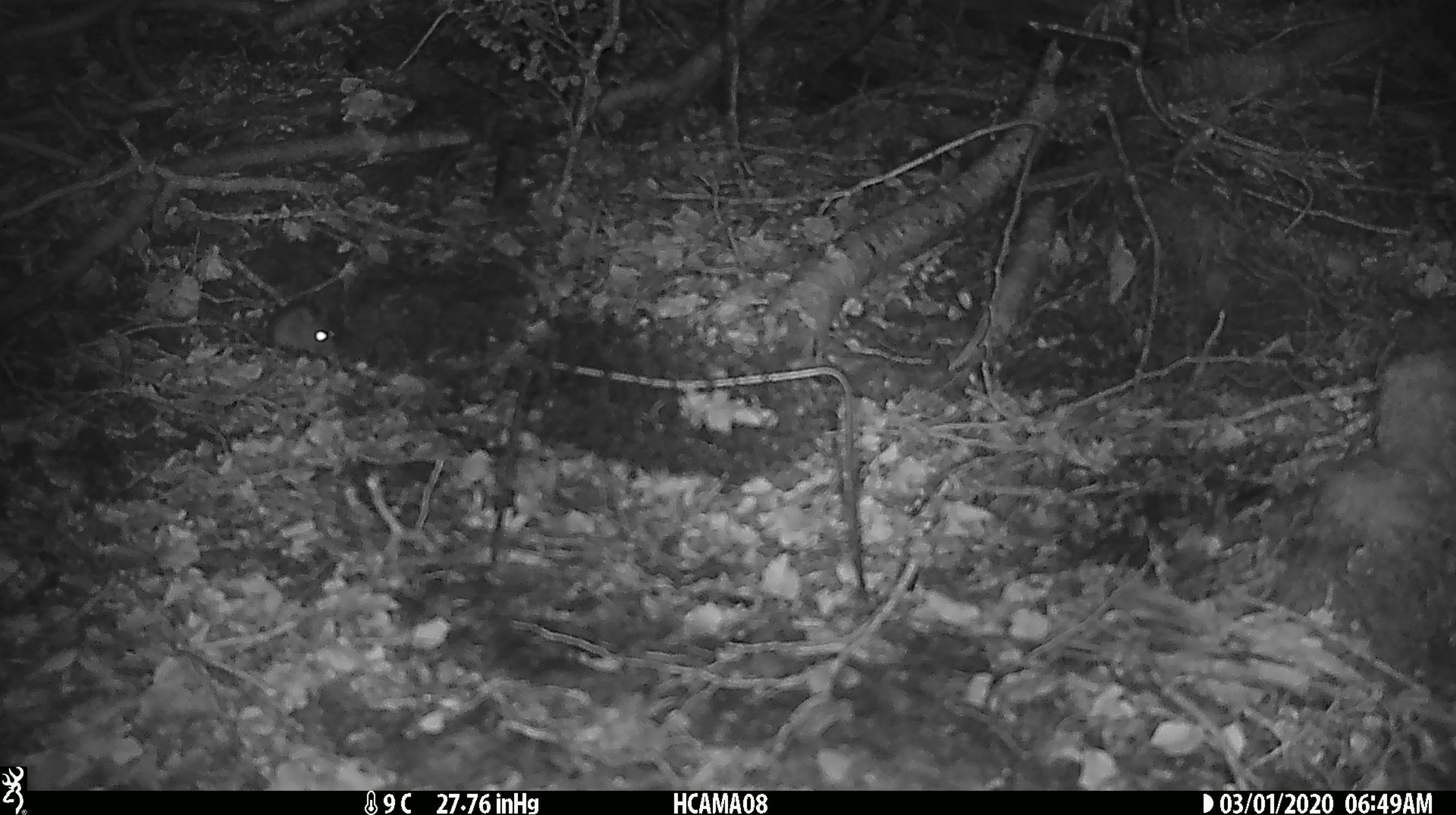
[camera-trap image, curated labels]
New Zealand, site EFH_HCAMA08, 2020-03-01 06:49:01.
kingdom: Animalia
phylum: Chordata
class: Mammalia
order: Rodentia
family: Muridae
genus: Mus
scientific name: Mus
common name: mouse